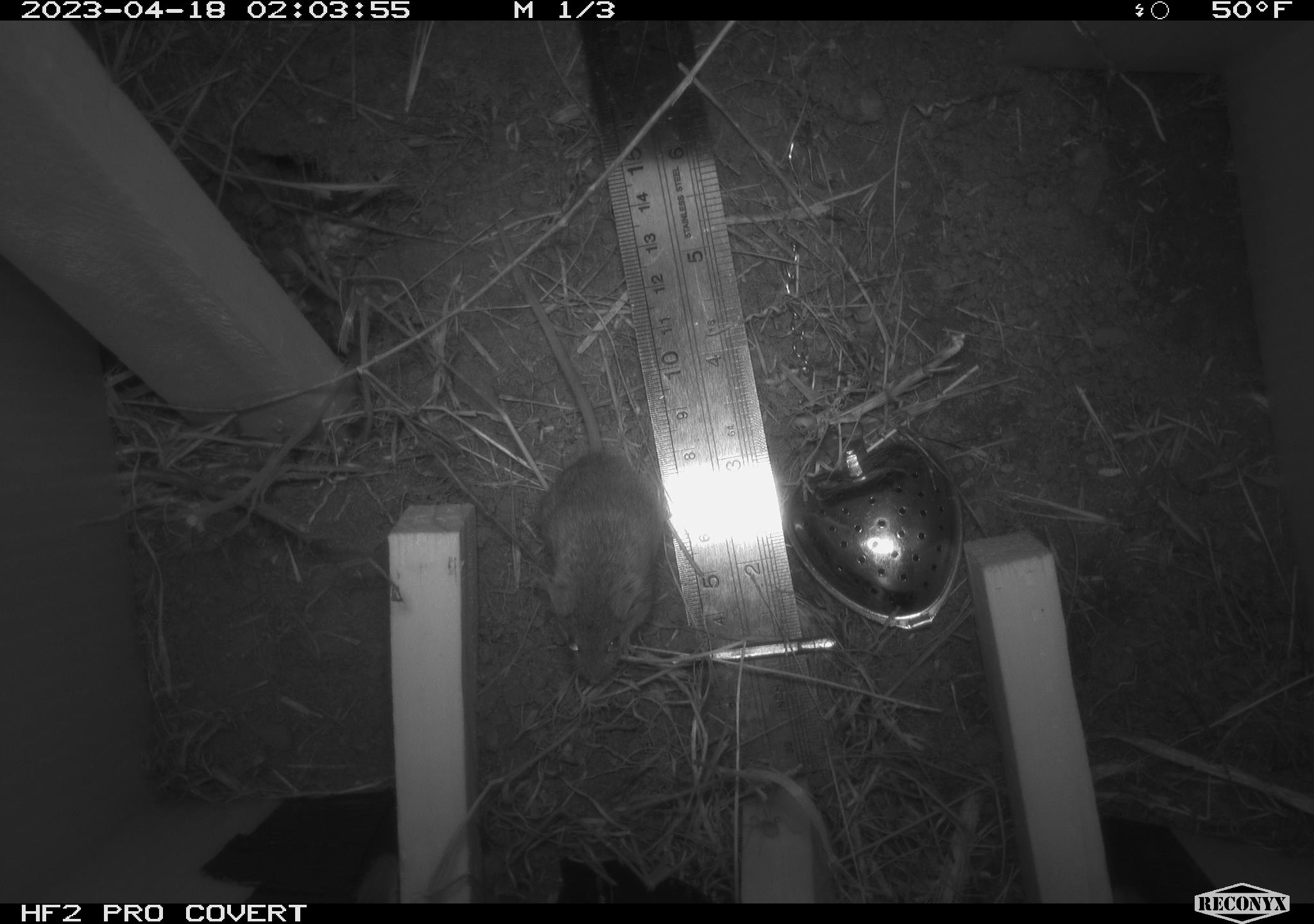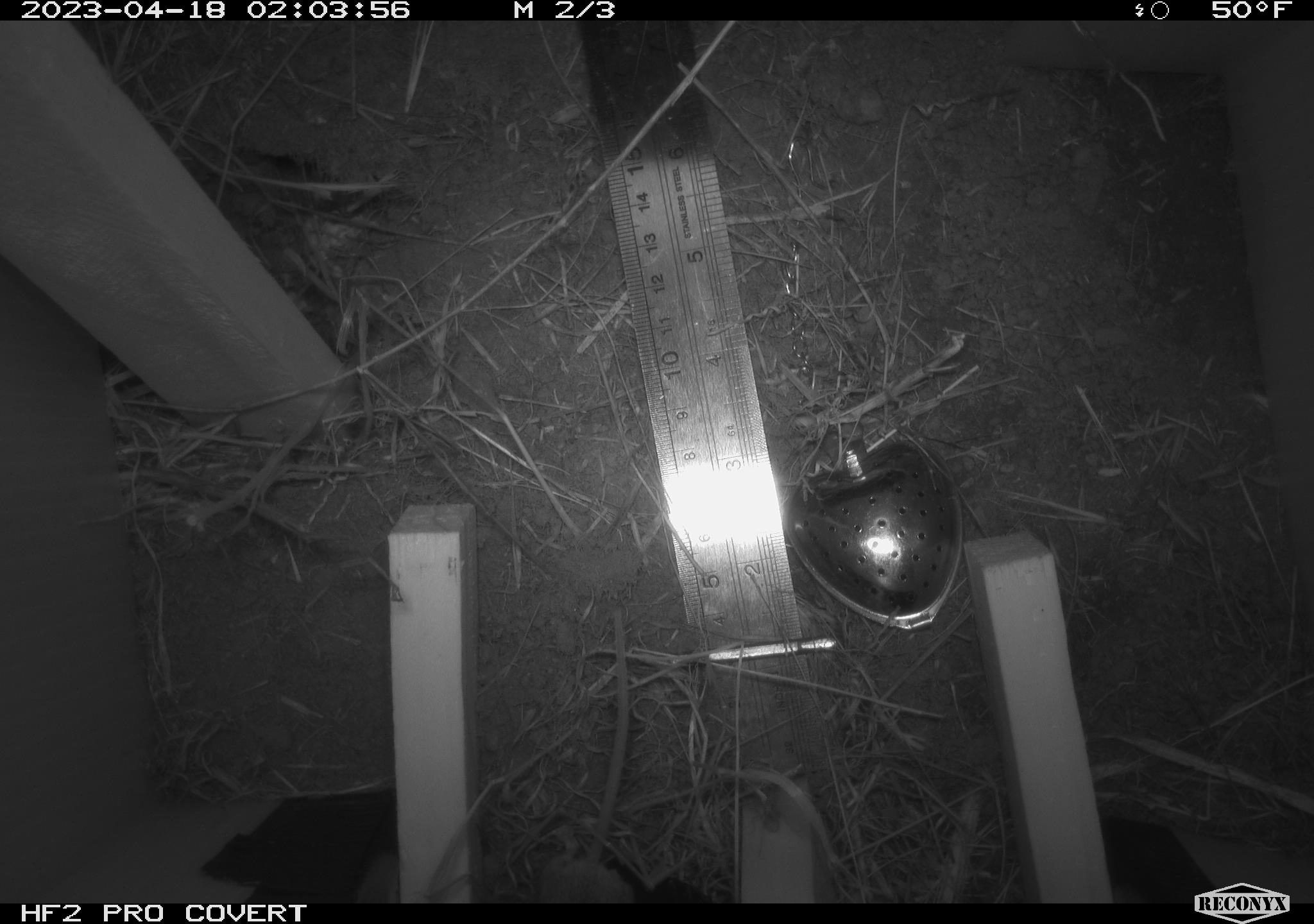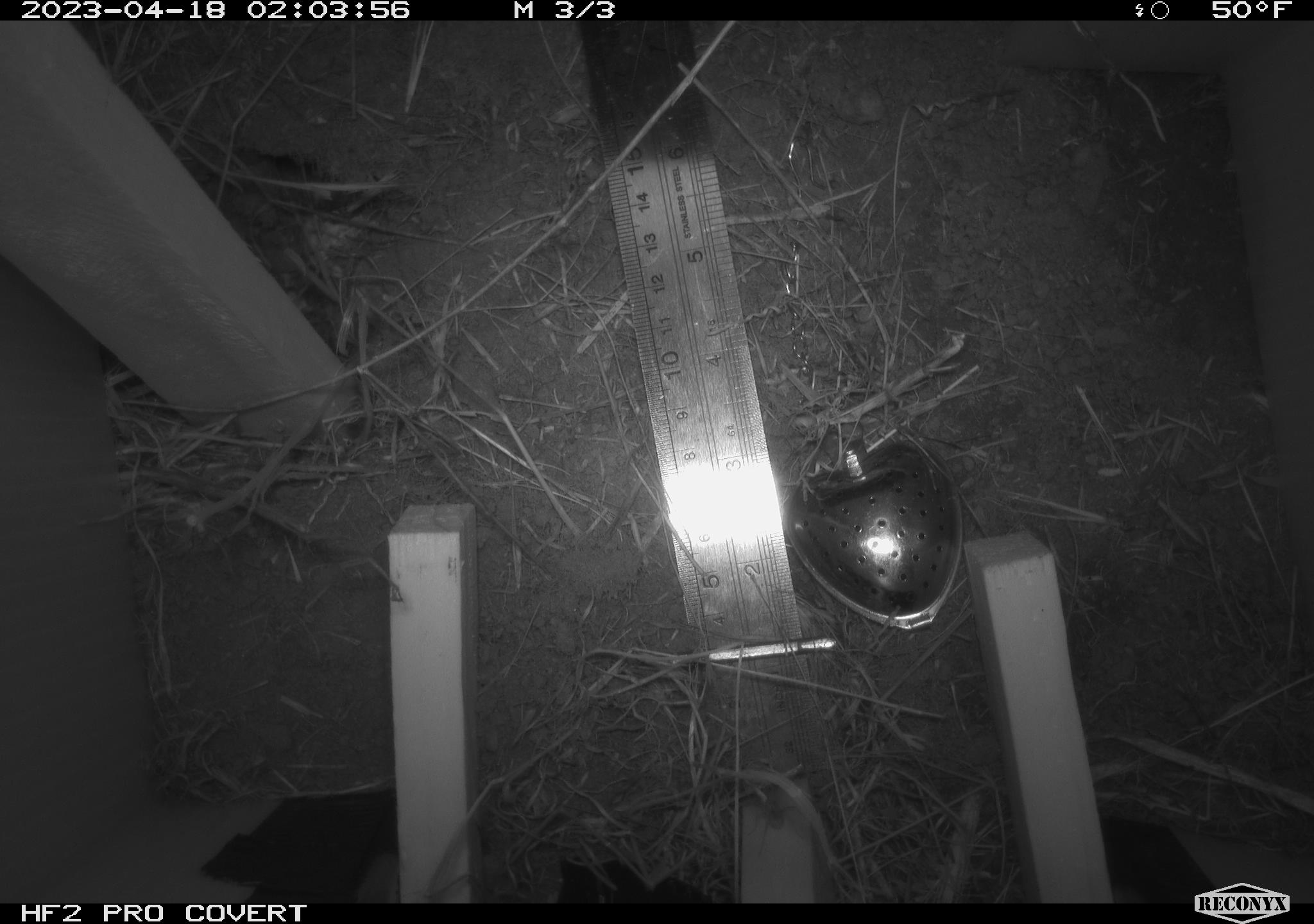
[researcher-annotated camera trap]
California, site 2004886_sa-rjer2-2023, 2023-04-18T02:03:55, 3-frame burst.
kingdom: Animalia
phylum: Chordata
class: Mammalia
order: Rodentia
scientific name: Rodentia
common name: mouse species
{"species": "mouse species (Rodentia)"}